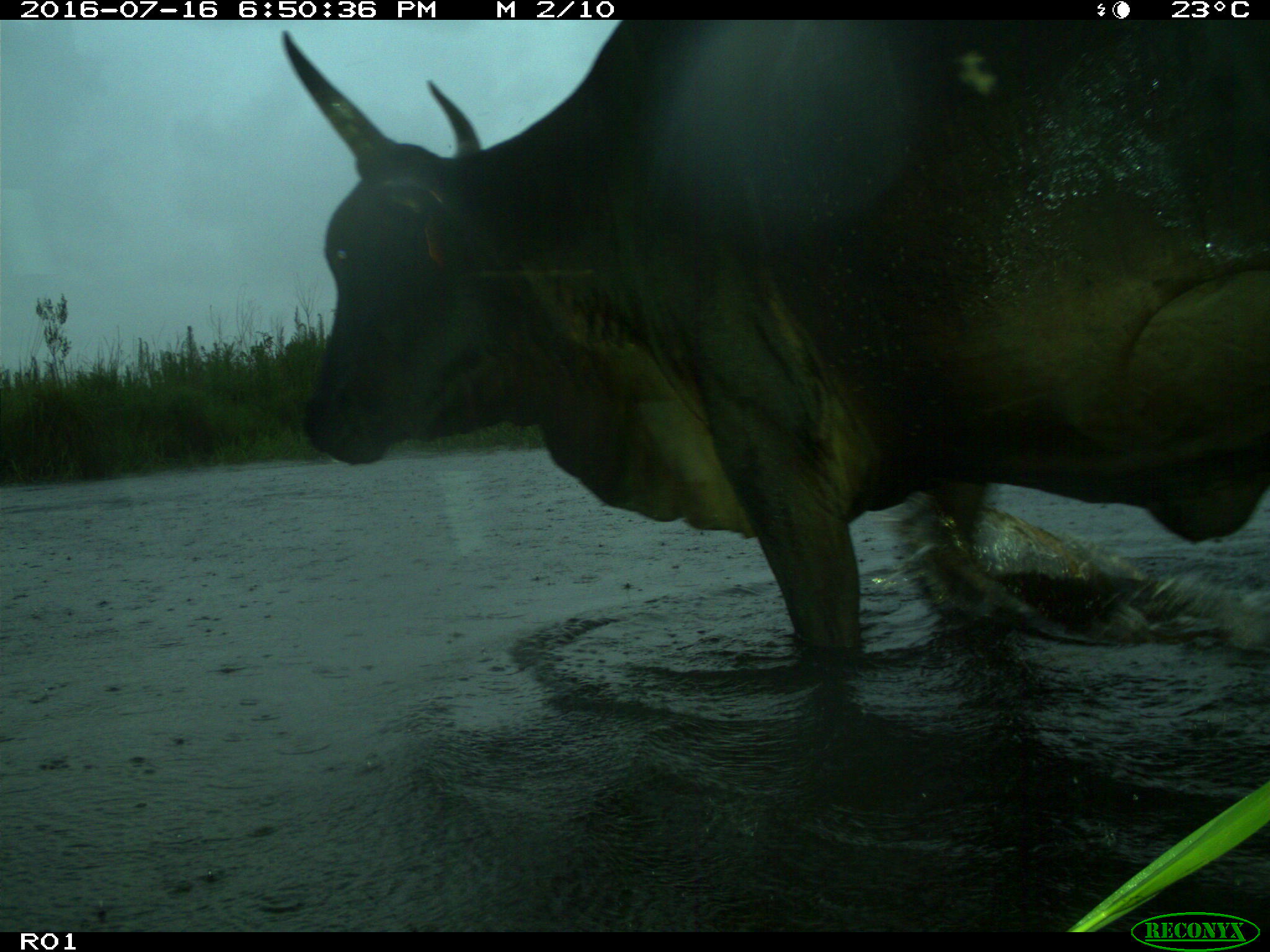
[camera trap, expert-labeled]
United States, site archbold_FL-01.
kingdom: Animalia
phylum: Chordata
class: Mammalia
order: Artiodactyla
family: Bovidae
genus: Bos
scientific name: Bos taurus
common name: domestic cow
Bos taurus (domestic cow).